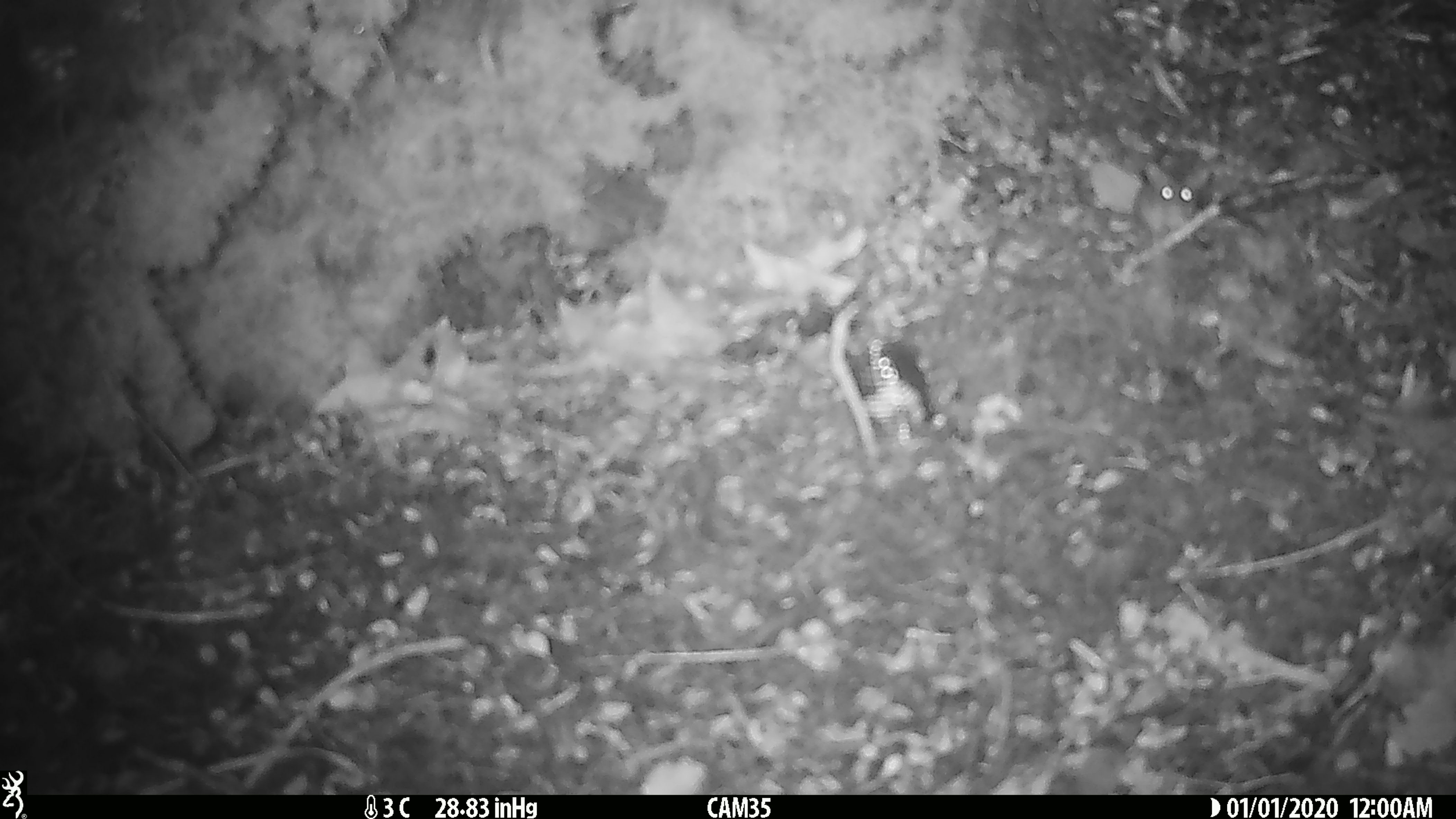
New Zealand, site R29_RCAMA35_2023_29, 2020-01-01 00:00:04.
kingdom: Animalia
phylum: Chordata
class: Mammalia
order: Rodentia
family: Muridae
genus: Mus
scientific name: Mus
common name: mouse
Mouse (Mus).